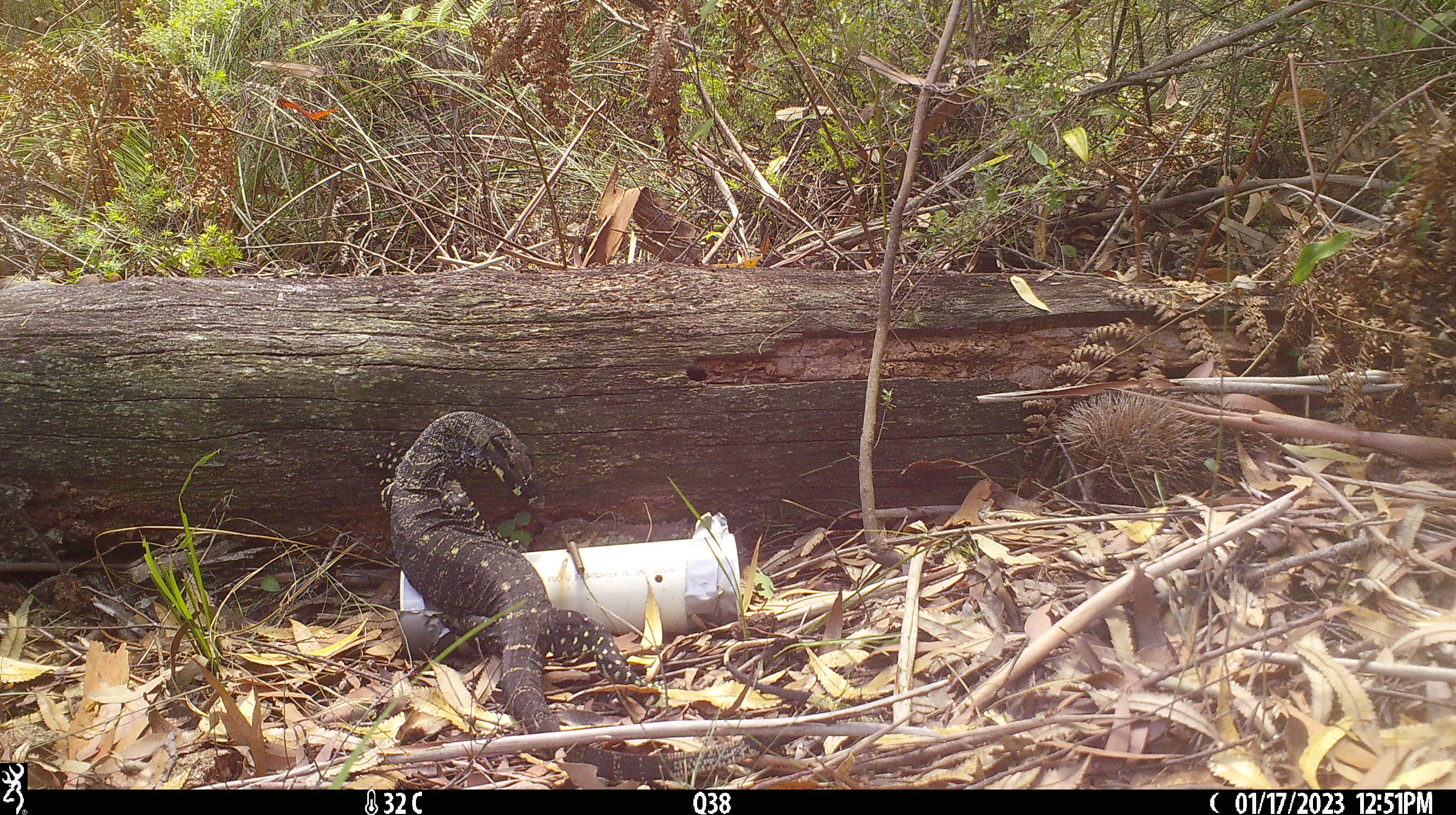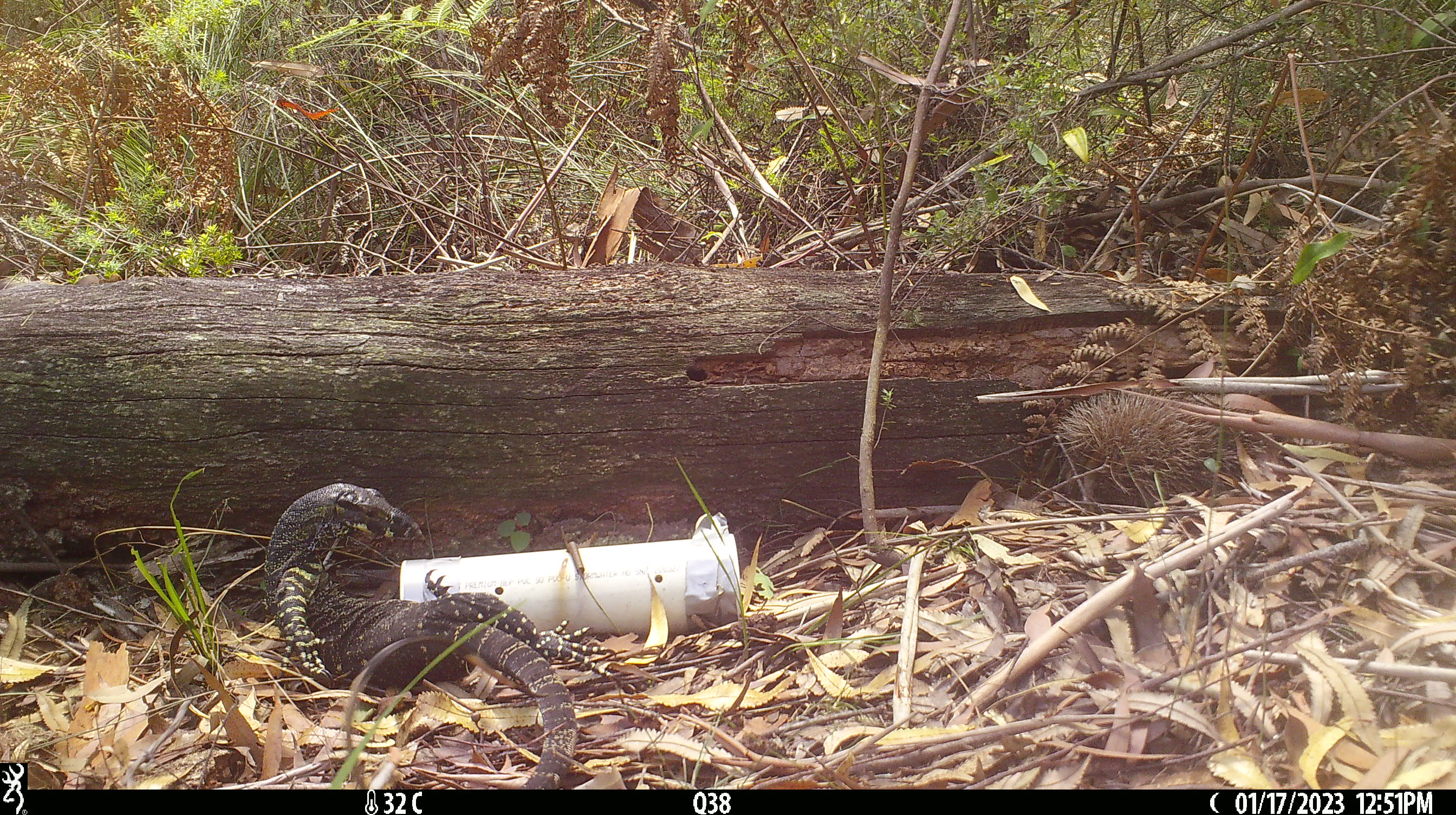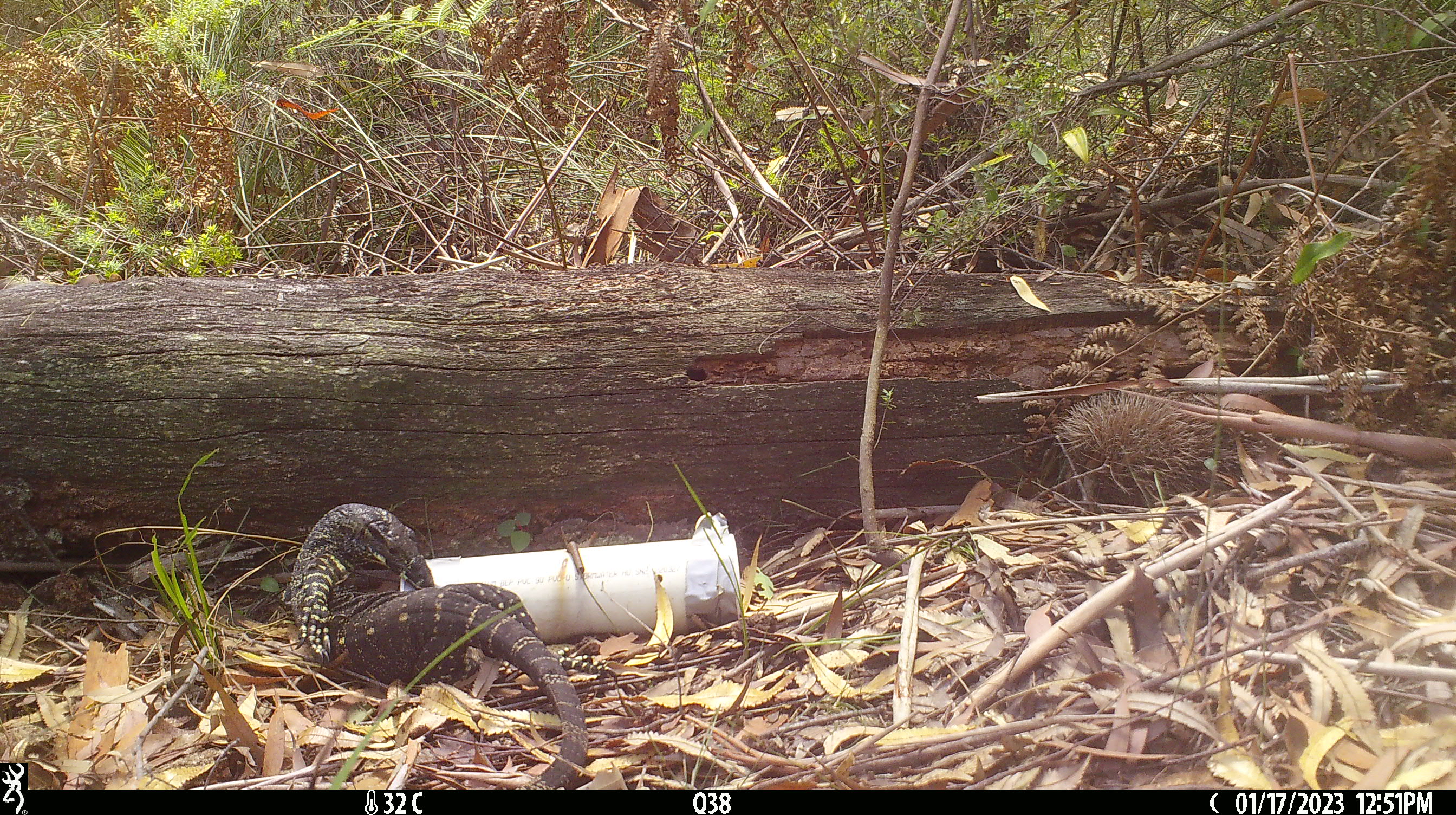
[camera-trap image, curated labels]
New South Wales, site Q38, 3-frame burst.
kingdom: Animalia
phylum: Chordata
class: Reptilia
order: Squamata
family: Varanidae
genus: Varanus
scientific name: Varanus varius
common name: lace monitor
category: goanna